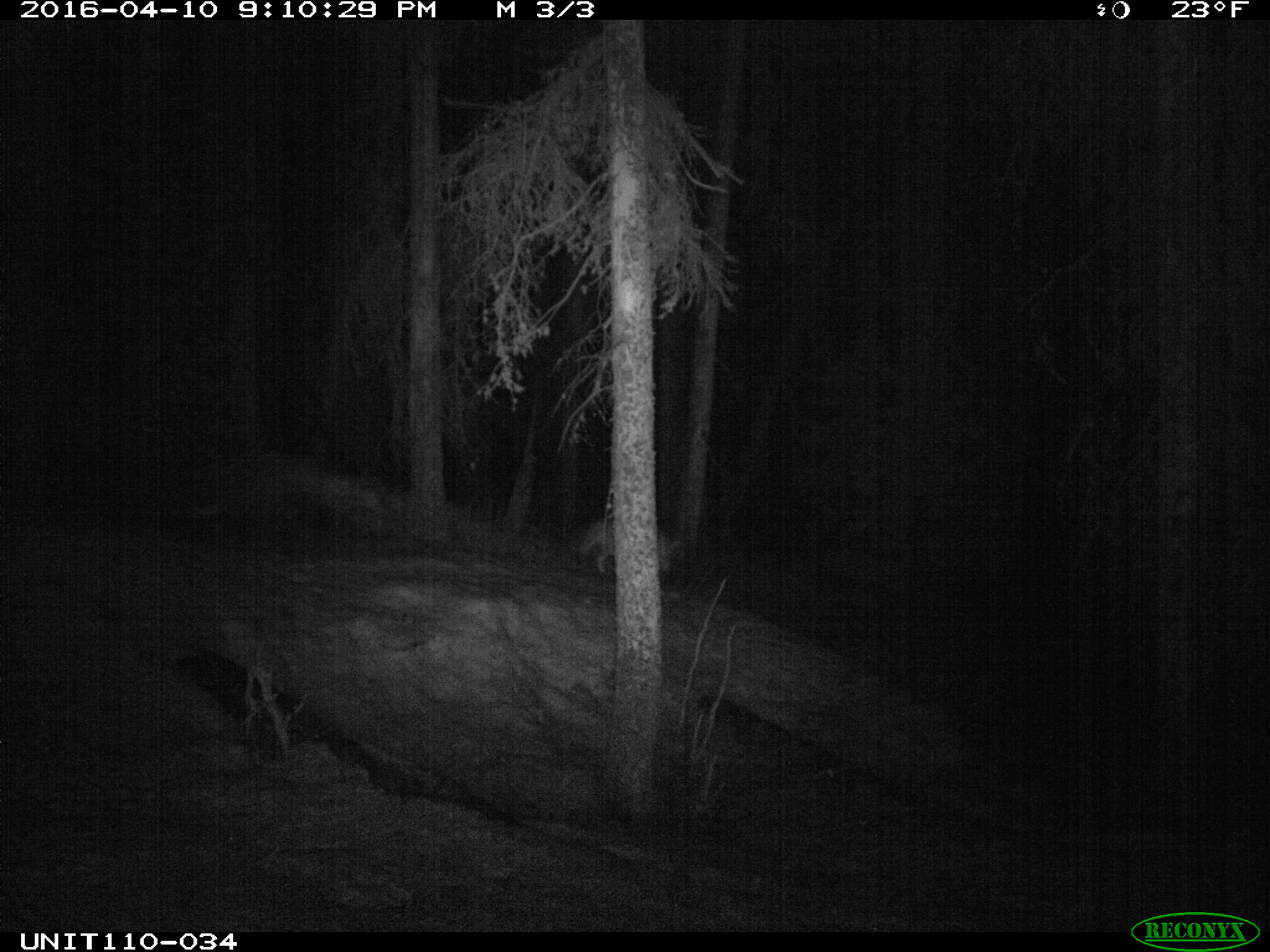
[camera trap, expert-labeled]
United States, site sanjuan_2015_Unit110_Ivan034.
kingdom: Animalia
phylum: Chordata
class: Mammalia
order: Carnivora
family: Canidae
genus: Canis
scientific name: Canis latrans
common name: coyote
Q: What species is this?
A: Canis latrans (coyote).